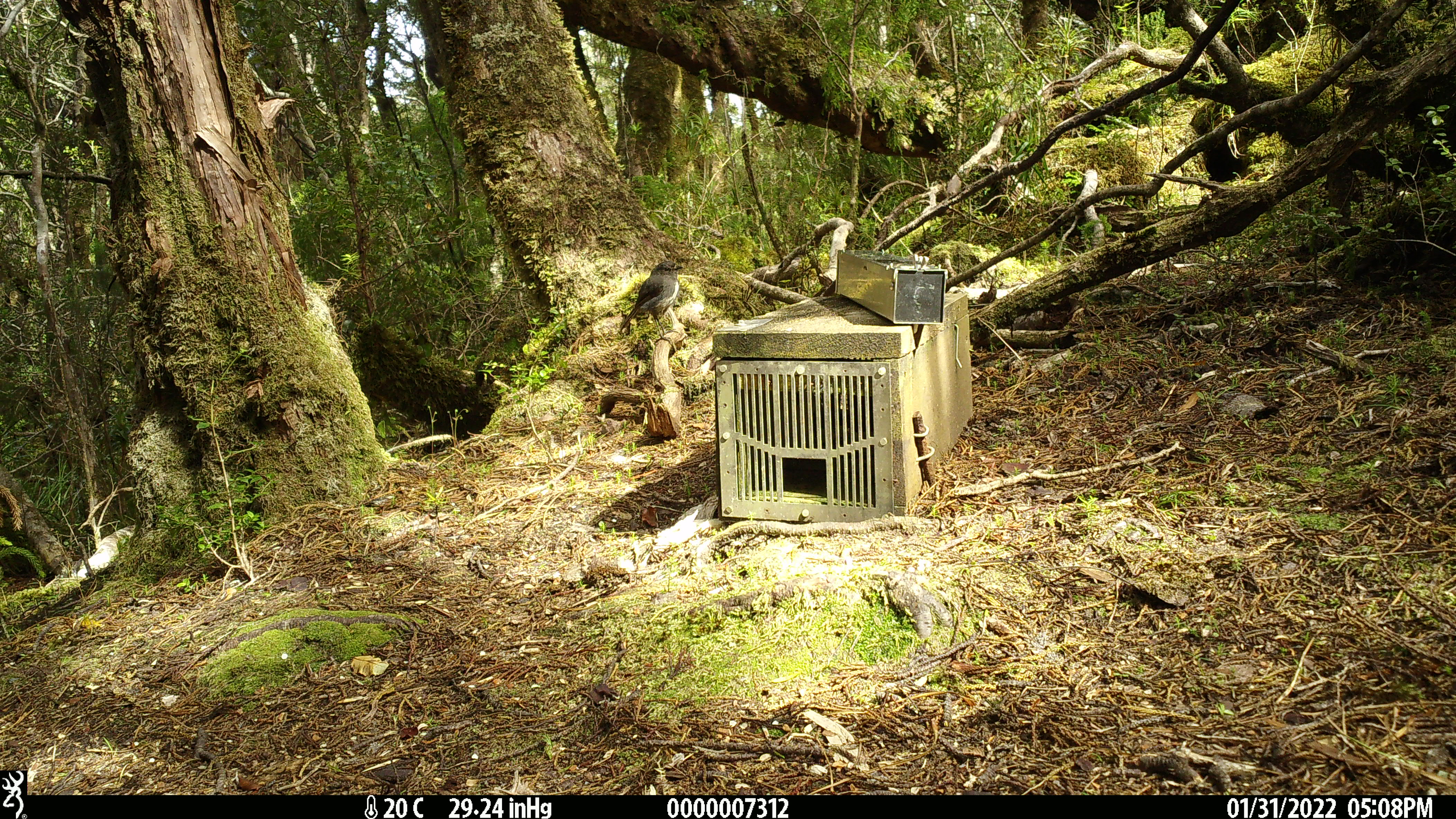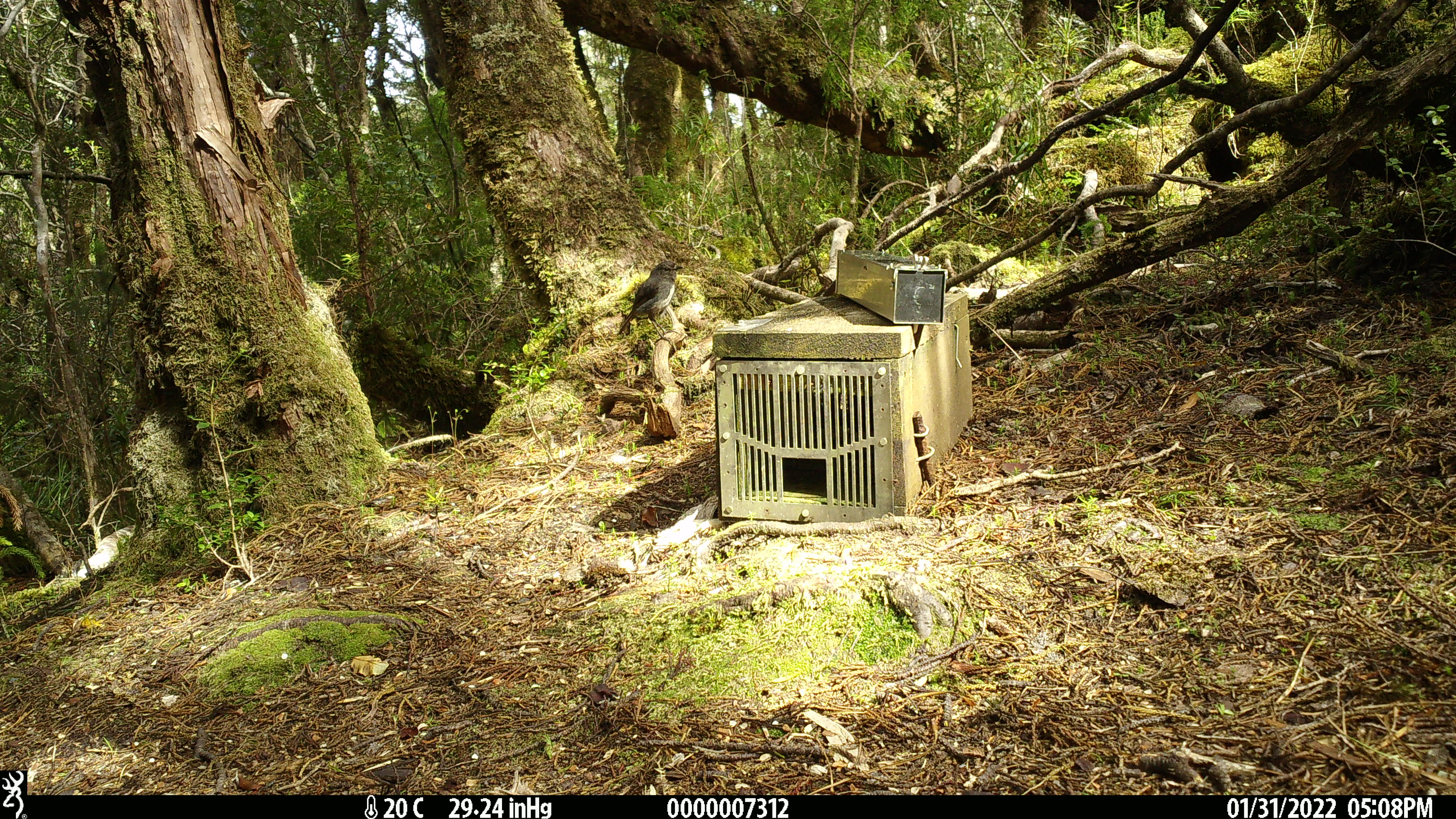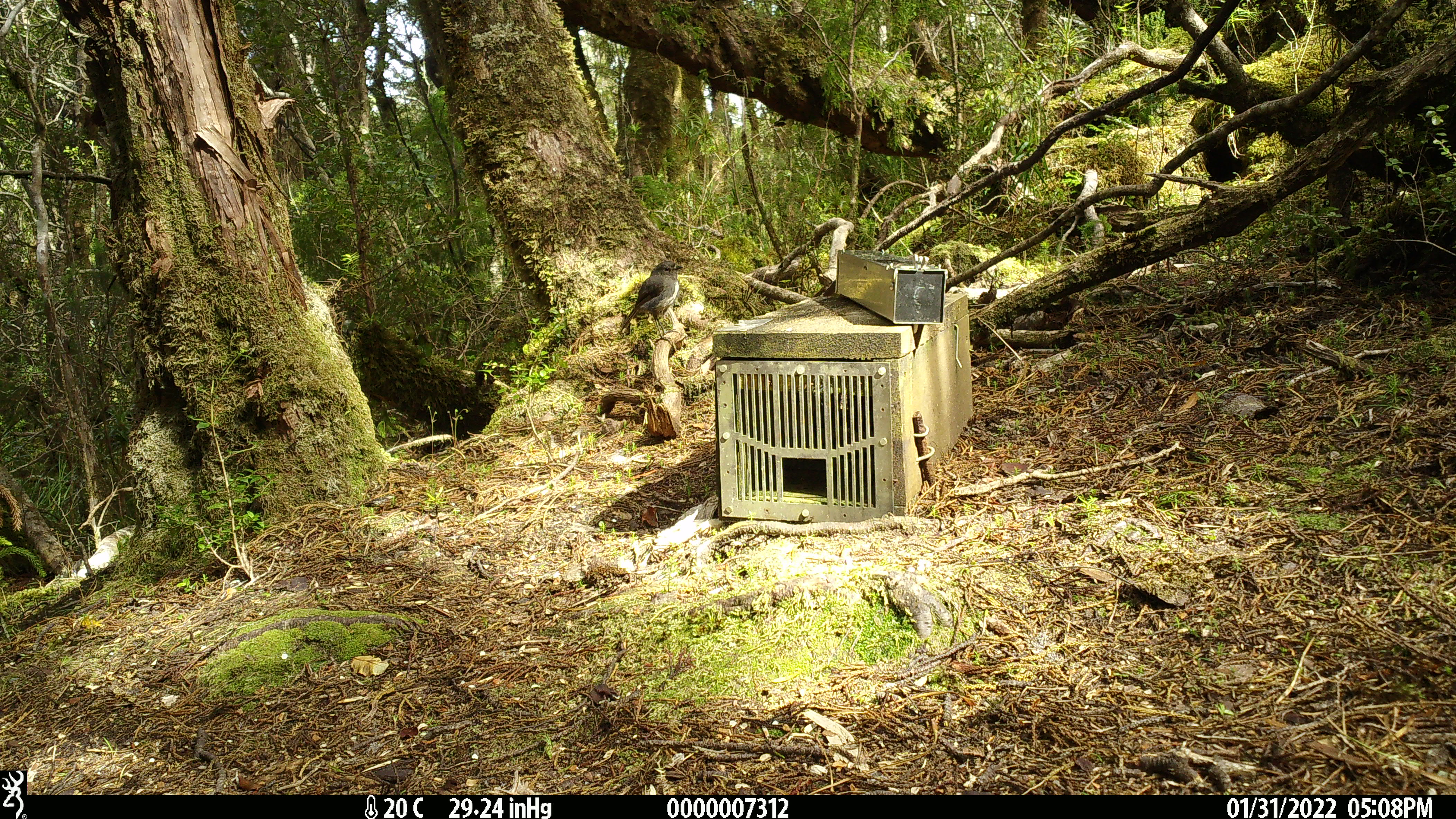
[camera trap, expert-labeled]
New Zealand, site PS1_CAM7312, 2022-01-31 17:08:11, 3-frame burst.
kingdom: Animalia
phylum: Chordata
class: Aves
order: Passeriformes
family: Petroicidae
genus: Petroica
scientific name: Petroica australis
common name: new zealand robin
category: robin